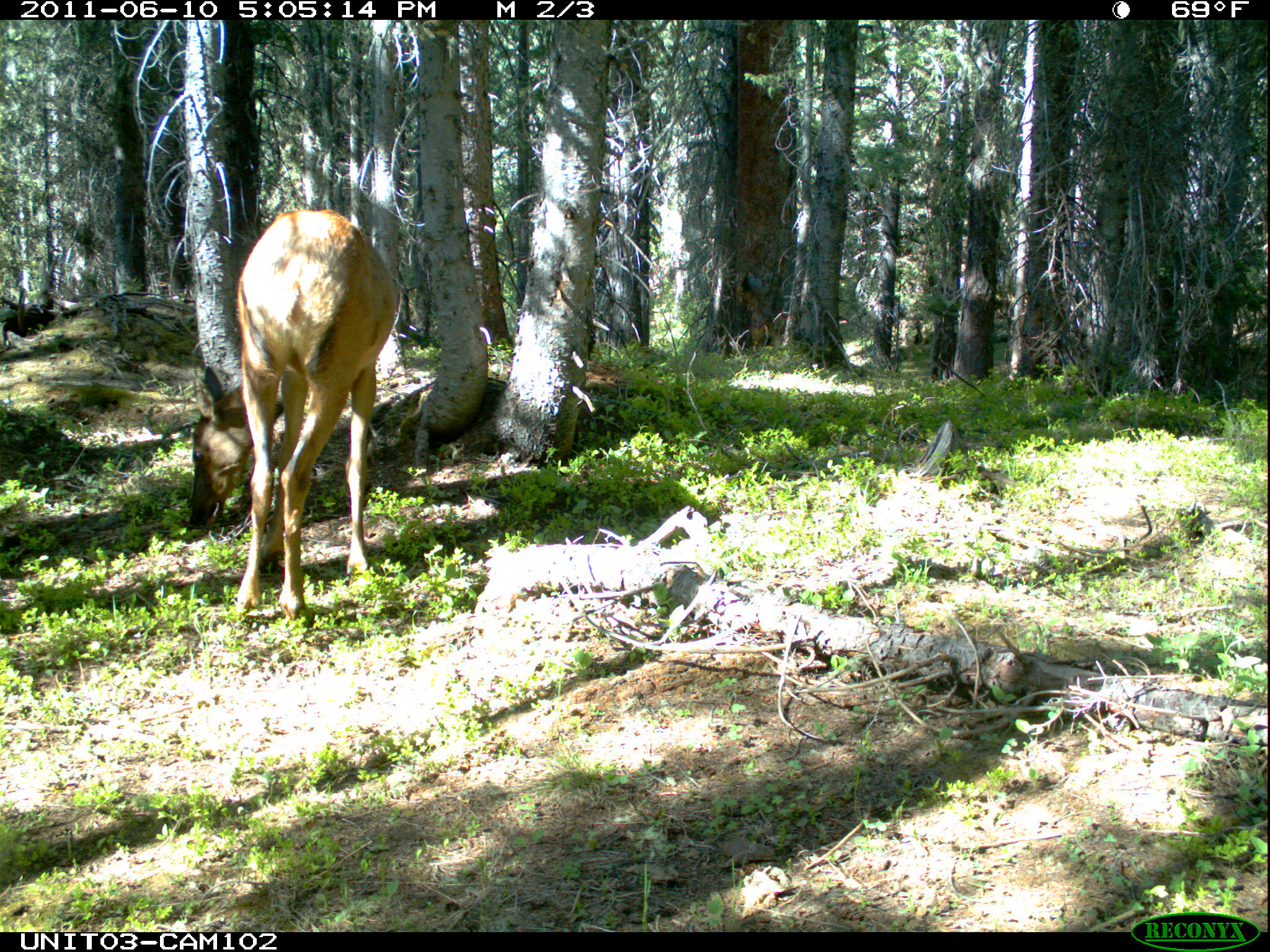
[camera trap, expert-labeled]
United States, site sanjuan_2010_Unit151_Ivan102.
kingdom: Animalia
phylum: Chordata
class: Mammalia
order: Artiodactyla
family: Cervidae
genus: Cervus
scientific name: Cervus elaphus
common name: red deer